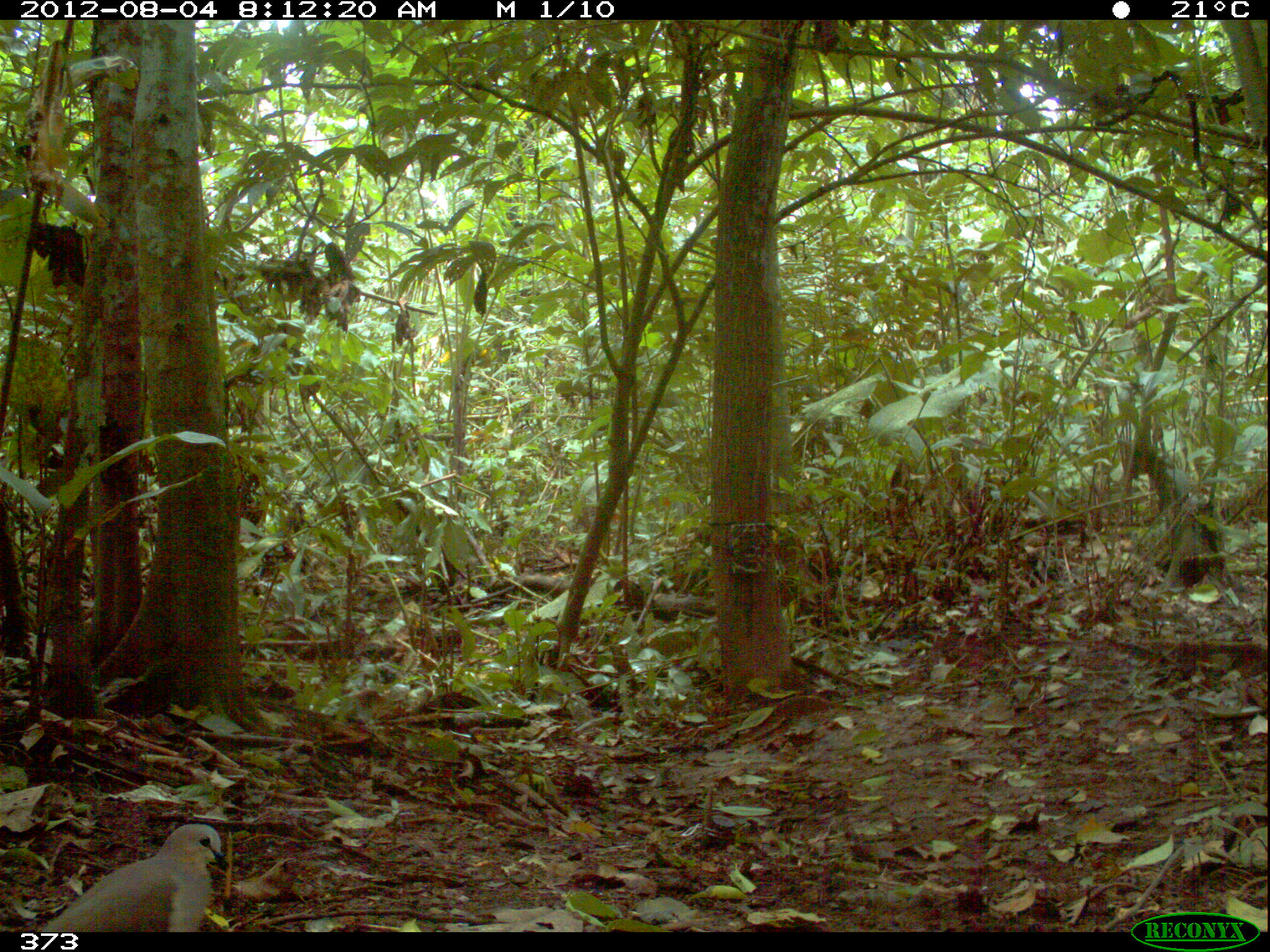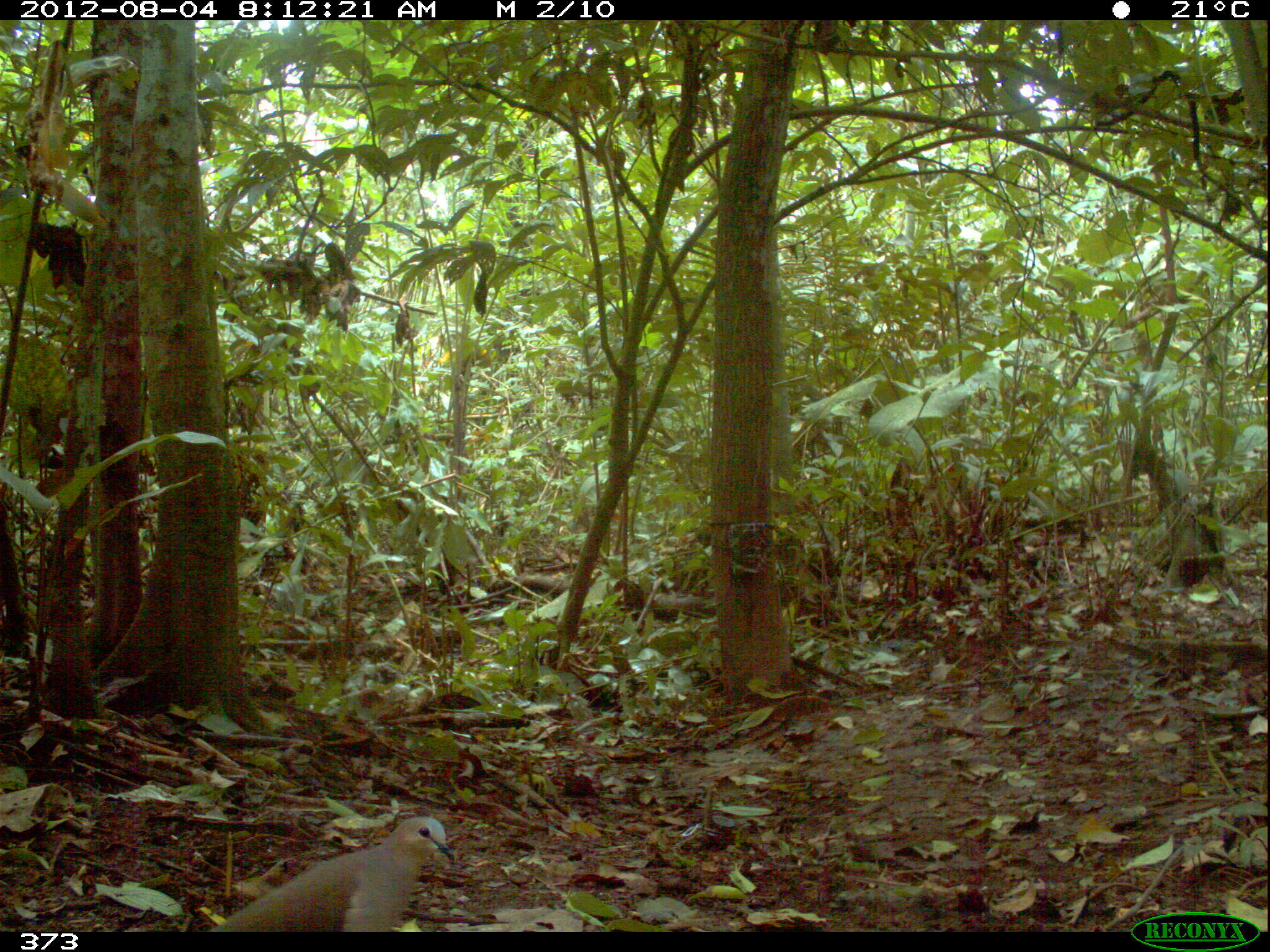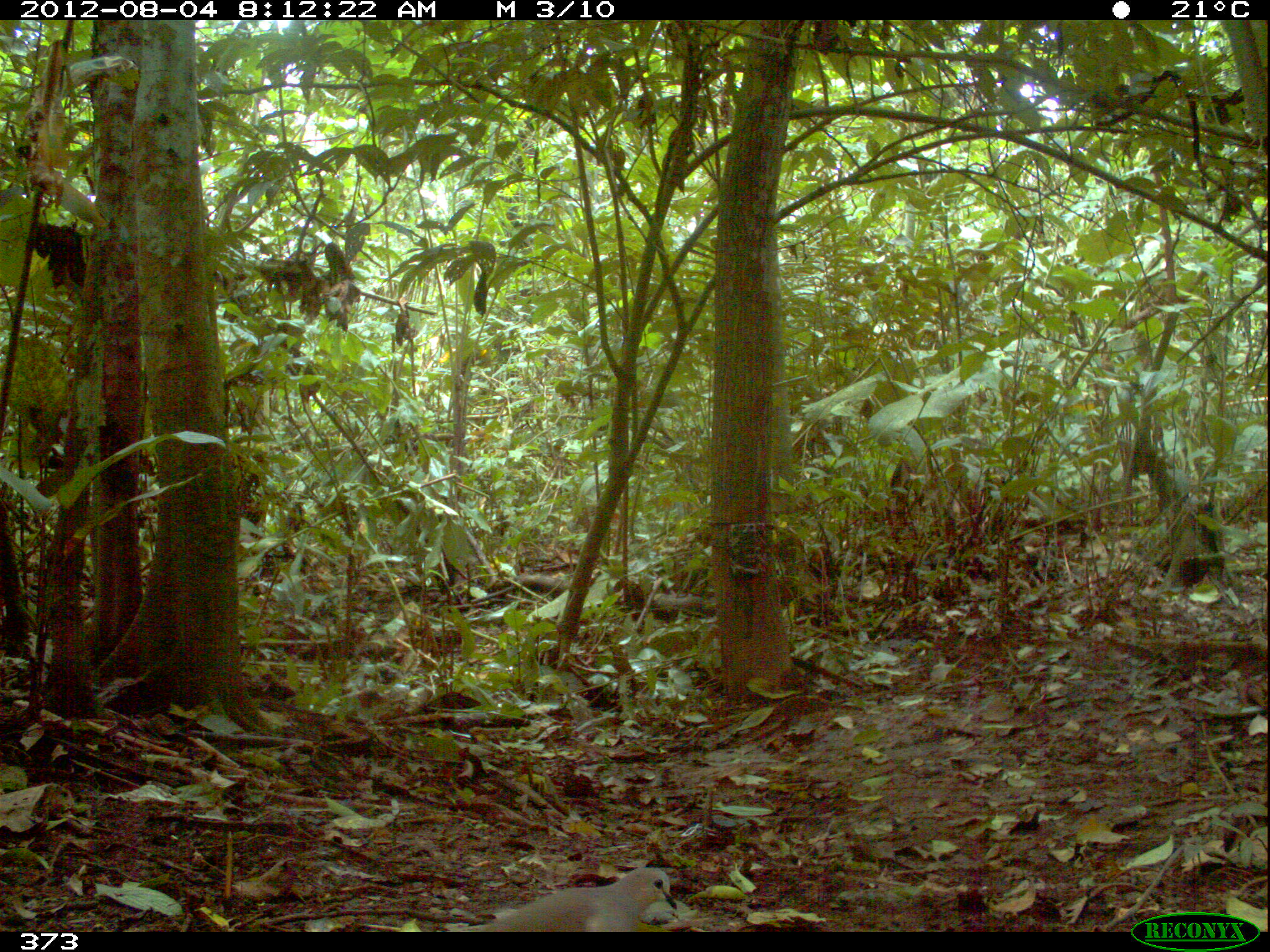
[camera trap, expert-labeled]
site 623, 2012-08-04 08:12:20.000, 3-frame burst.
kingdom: Animalia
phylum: Chordata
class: Aves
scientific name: Aves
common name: bird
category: unknown bird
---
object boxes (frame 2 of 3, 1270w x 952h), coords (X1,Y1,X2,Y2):
unknown bird: (206,814,456,933)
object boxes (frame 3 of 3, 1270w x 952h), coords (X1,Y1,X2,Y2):
unknown bird: (466,865,678,931)